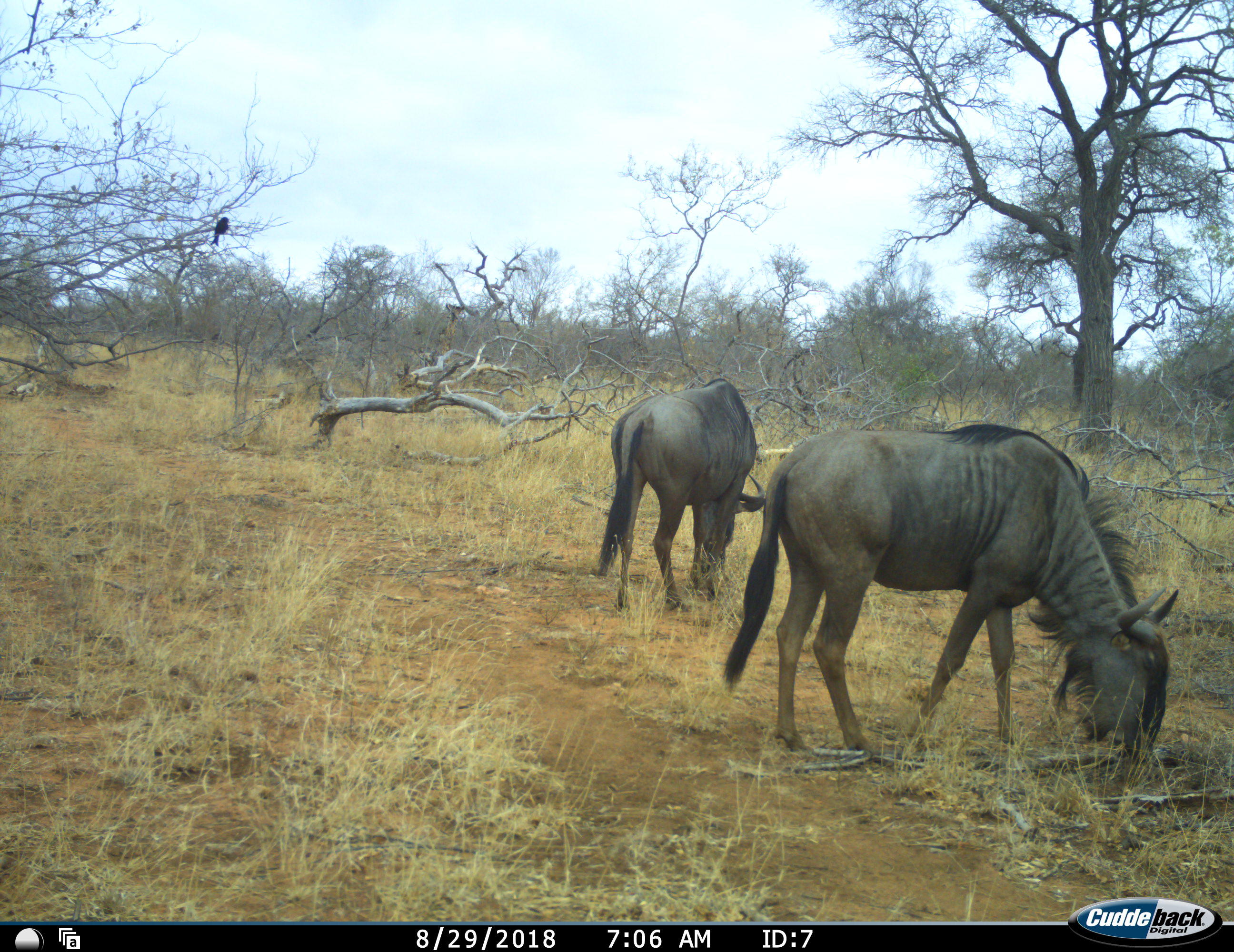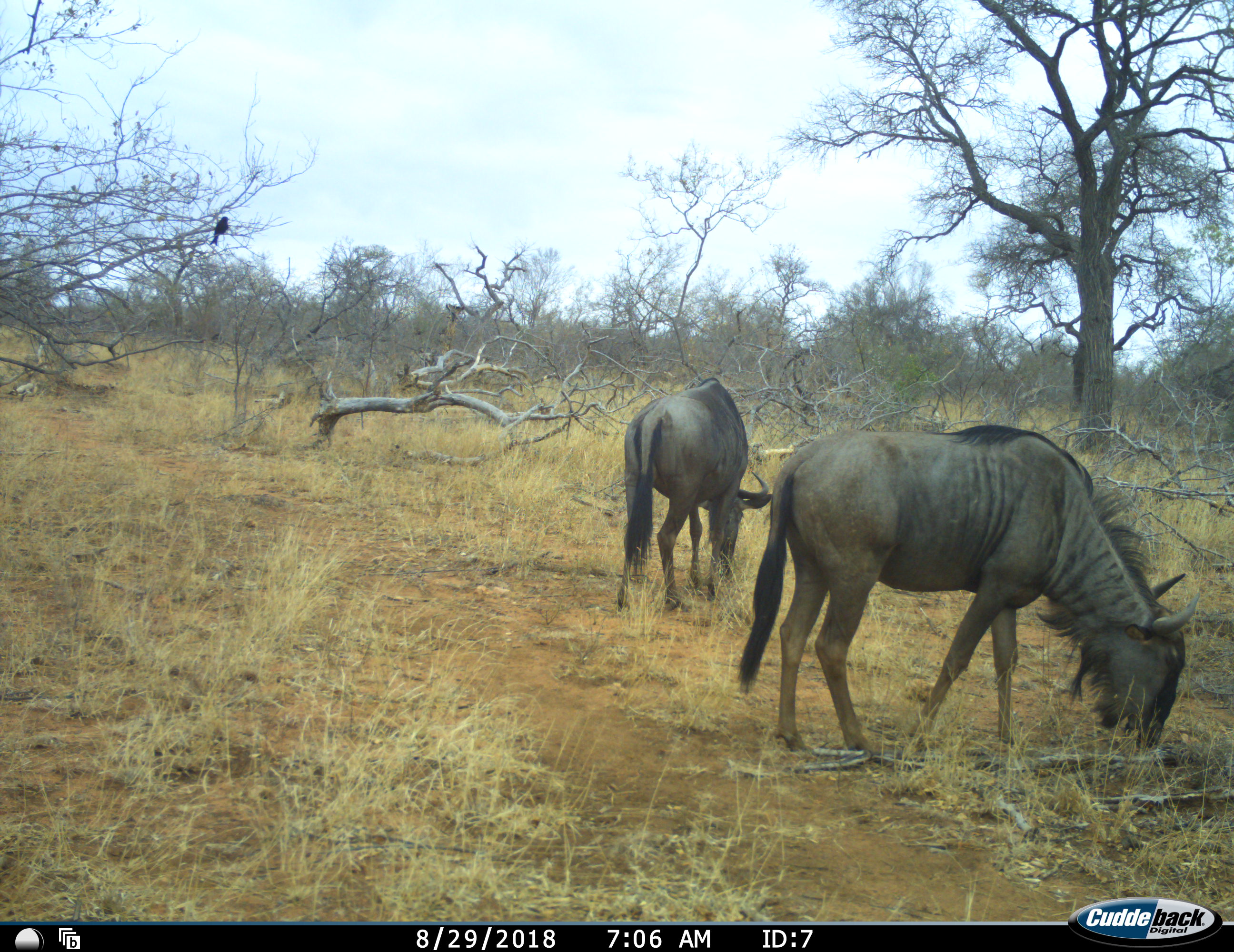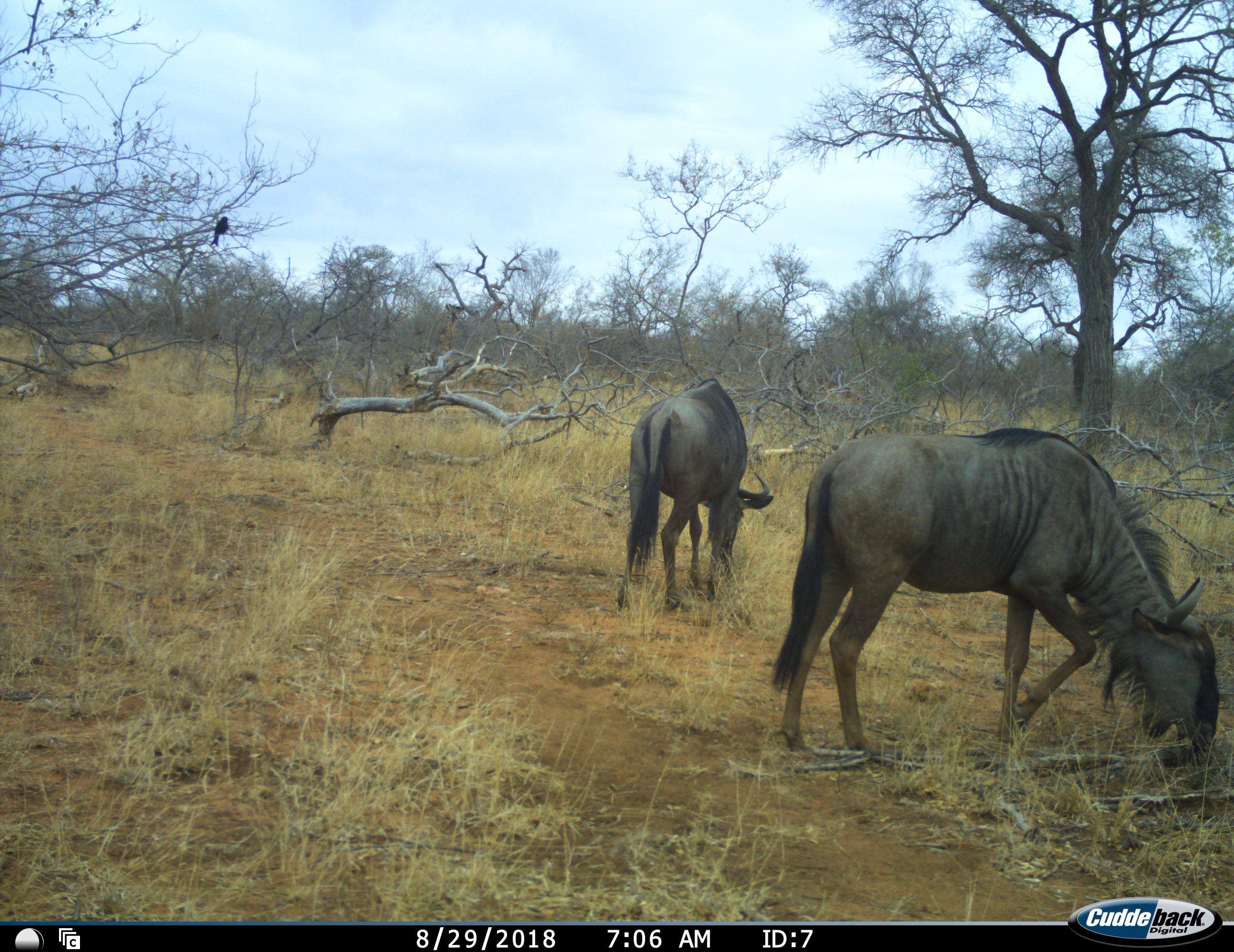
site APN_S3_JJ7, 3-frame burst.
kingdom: Animalia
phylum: Chordata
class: Mammalia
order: Artiodactyla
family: Bovidae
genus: Connochaetes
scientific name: Connochaetes taurinus taurinus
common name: blue wildebeest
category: wildebeestblue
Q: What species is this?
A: Wildebeestblue (blue wildebeest) (Connochaetes taurinus taurinus).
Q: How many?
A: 2.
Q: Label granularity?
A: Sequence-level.